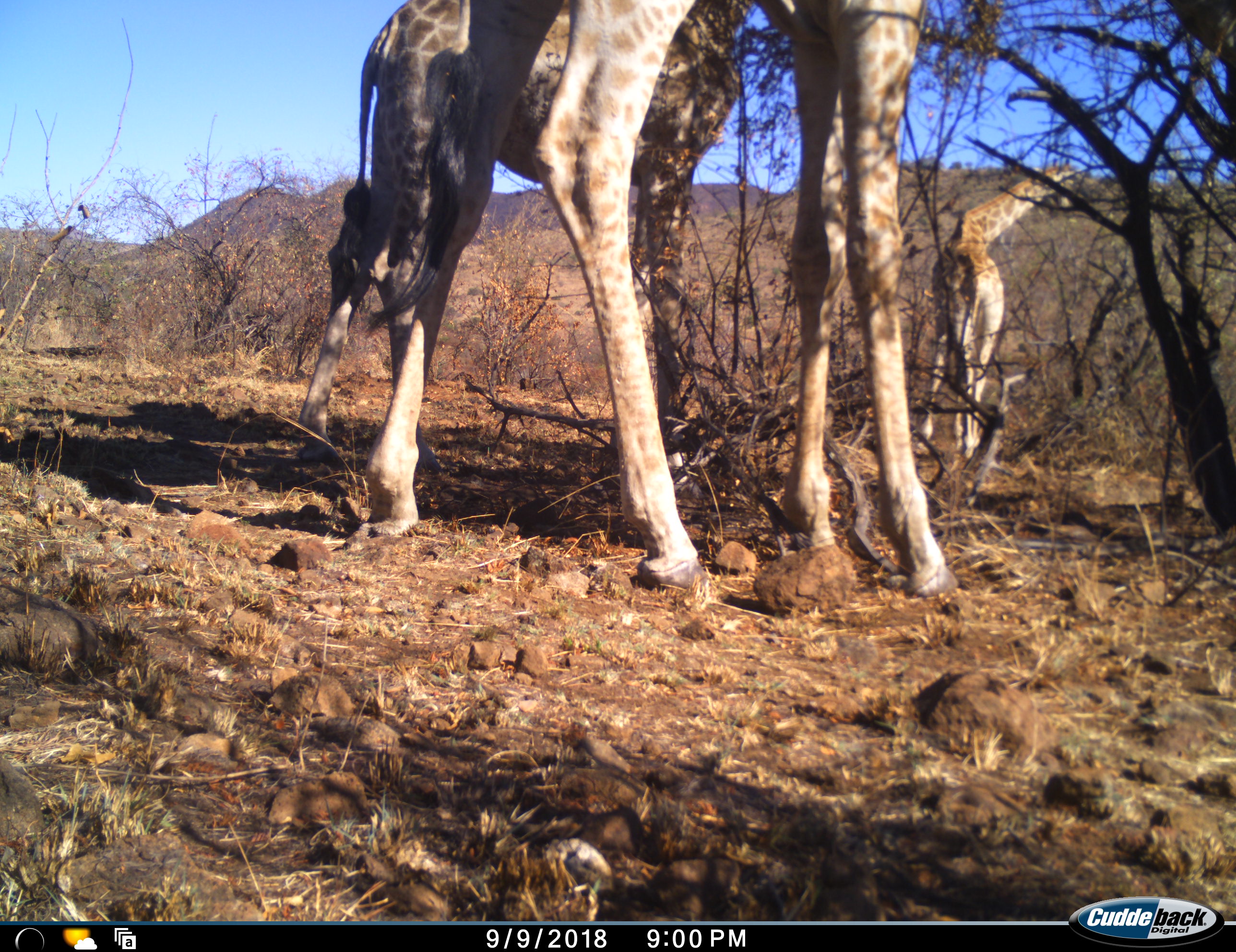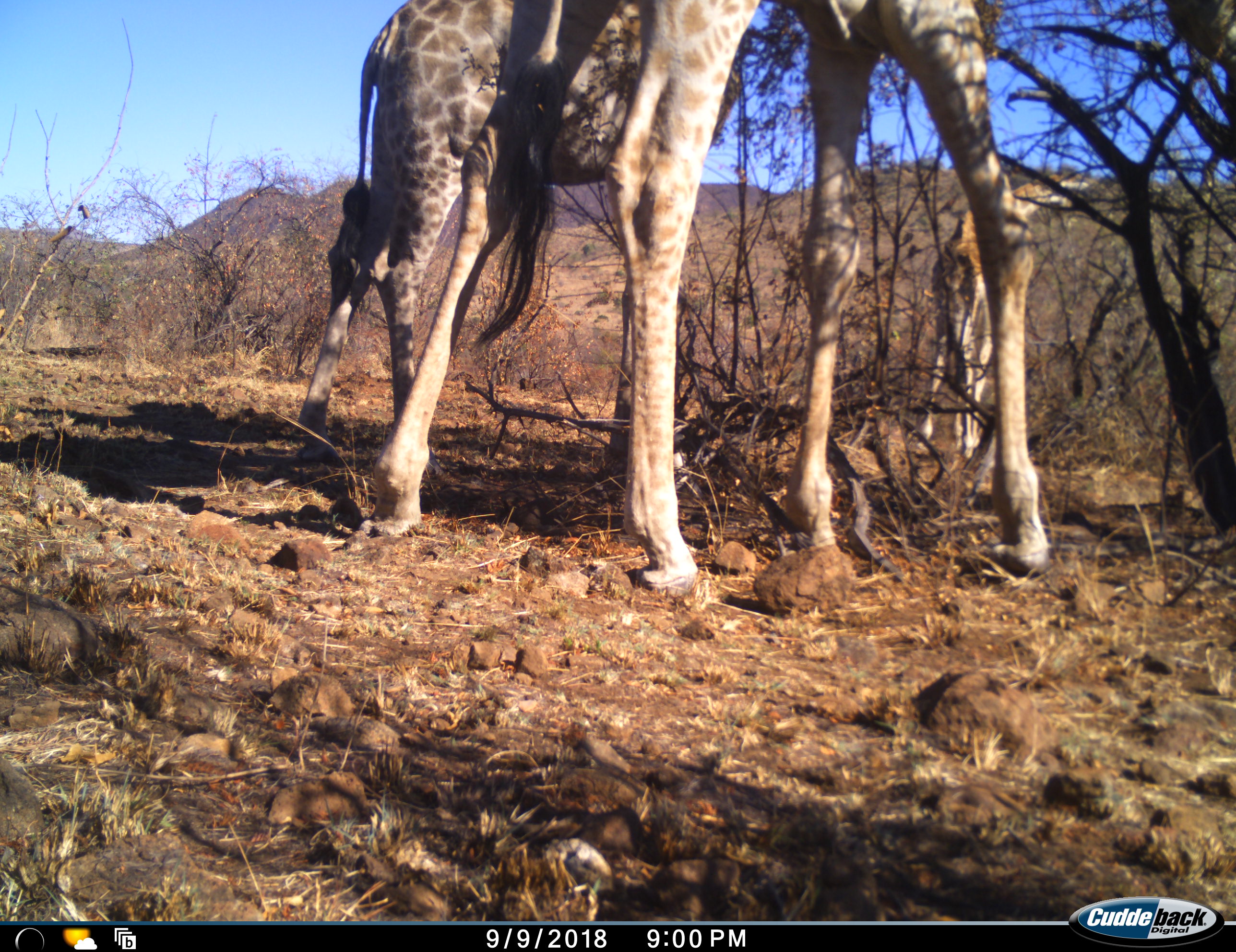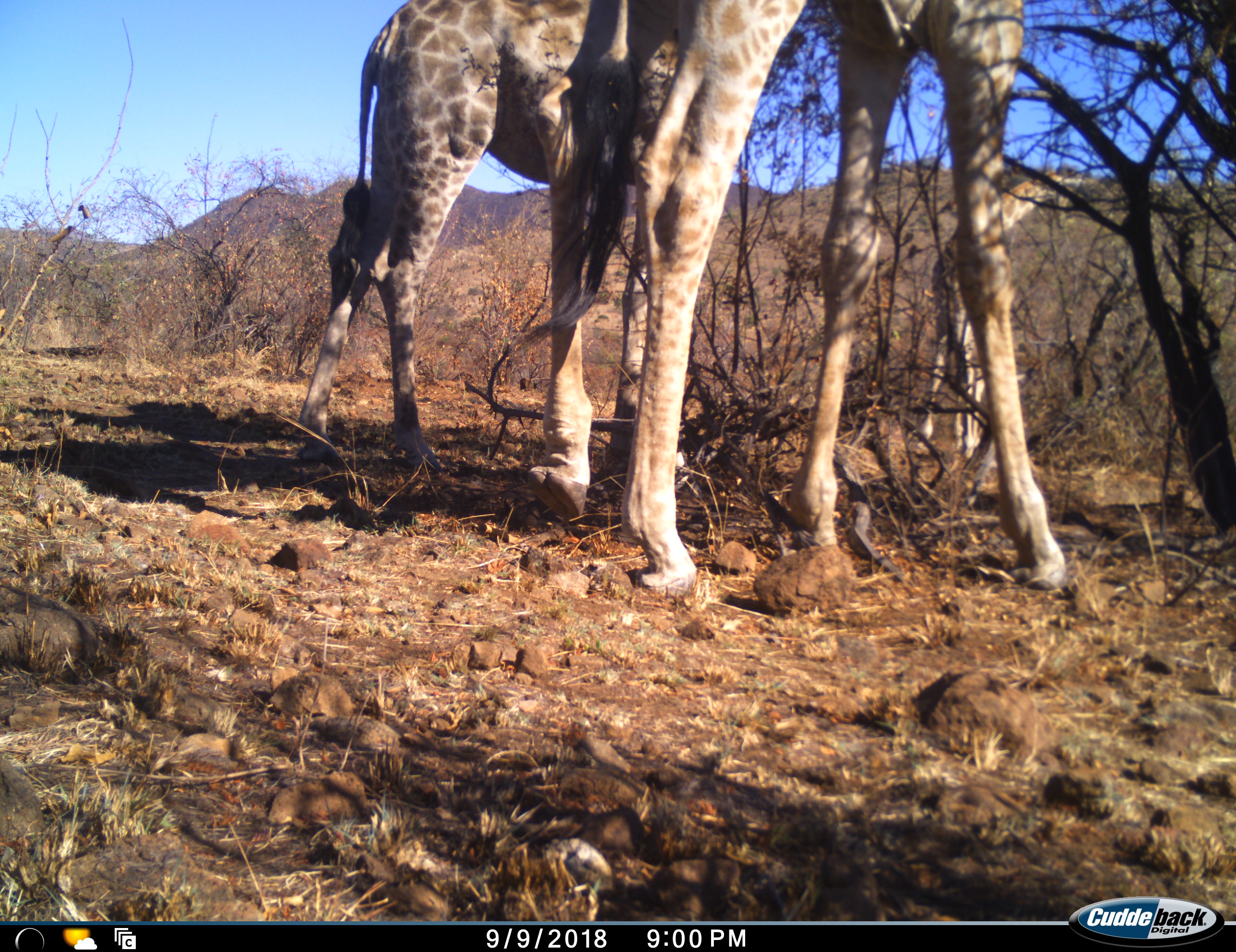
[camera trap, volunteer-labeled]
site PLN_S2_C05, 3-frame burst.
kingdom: Animalia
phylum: Chordata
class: Mammalia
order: Artiodactyla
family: Giraffidae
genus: Giraffa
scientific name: Giraffa camelopardalis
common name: giraffe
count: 3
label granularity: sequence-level